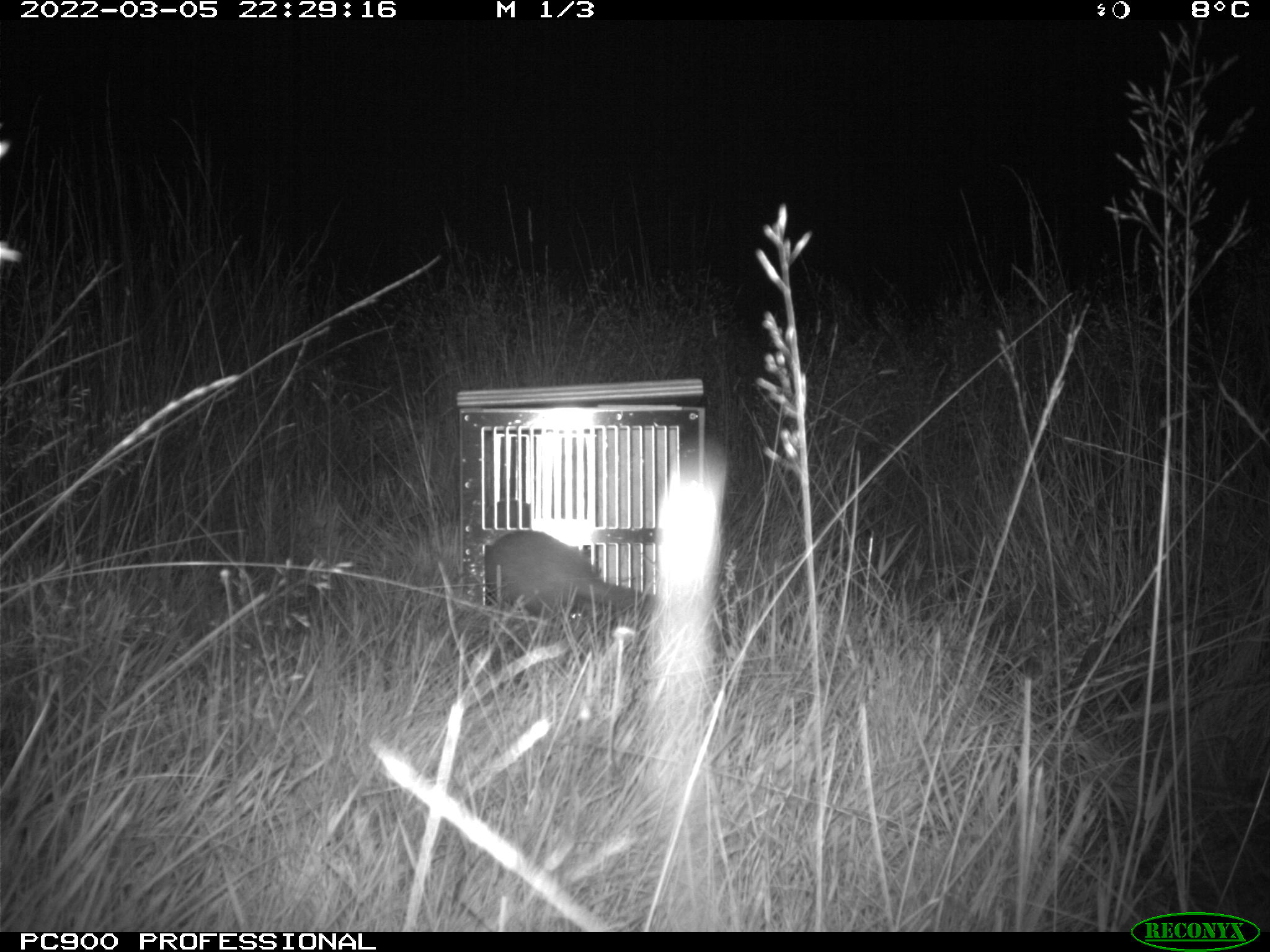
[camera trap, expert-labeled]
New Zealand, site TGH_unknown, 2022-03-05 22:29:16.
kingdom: Animalia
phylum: Chordata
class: Mammalia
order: Carnivora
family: Mustelidae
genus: Mustela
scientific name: Mustela furo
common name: ferret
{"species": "ferret (Mustela furo)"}